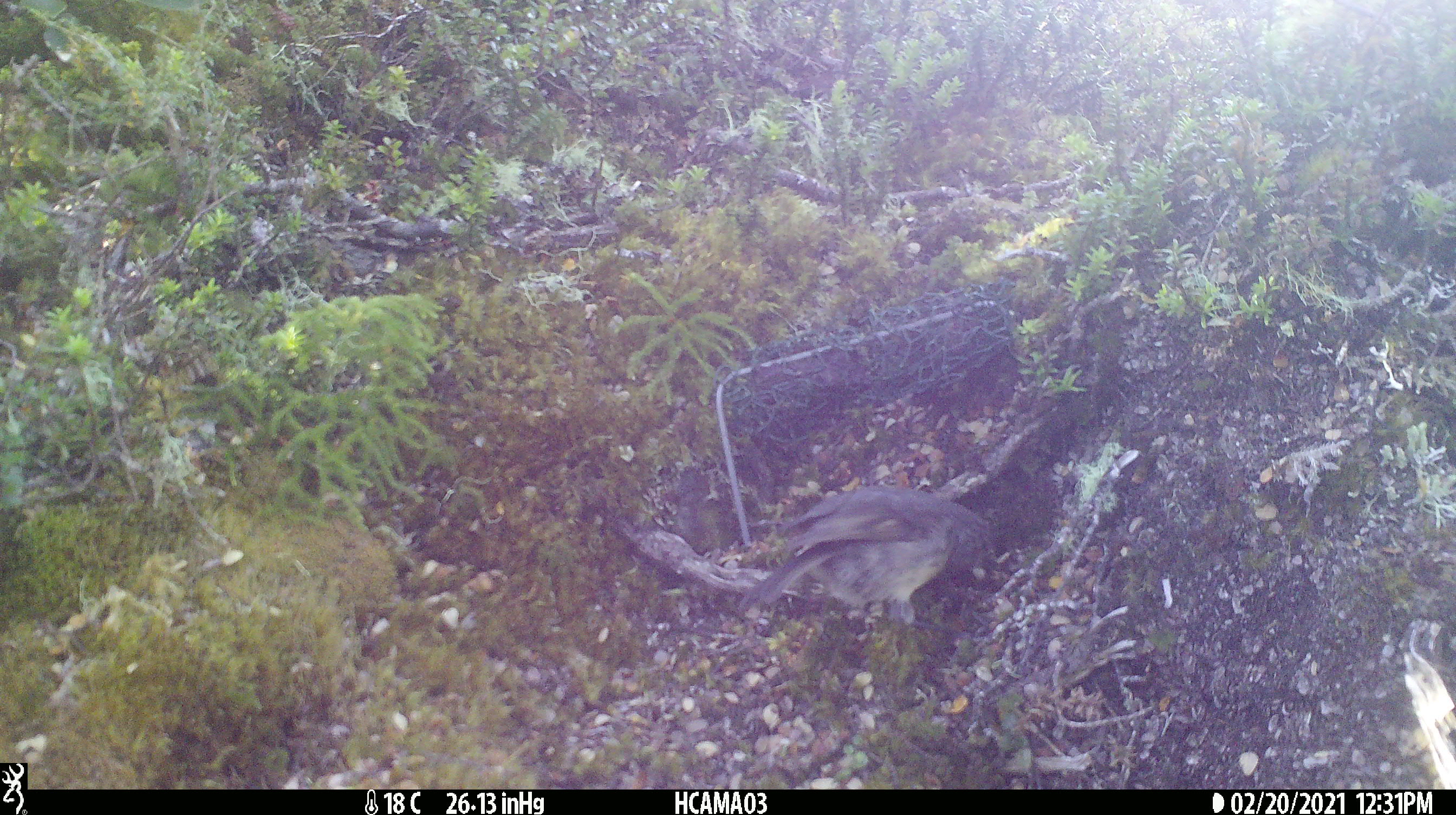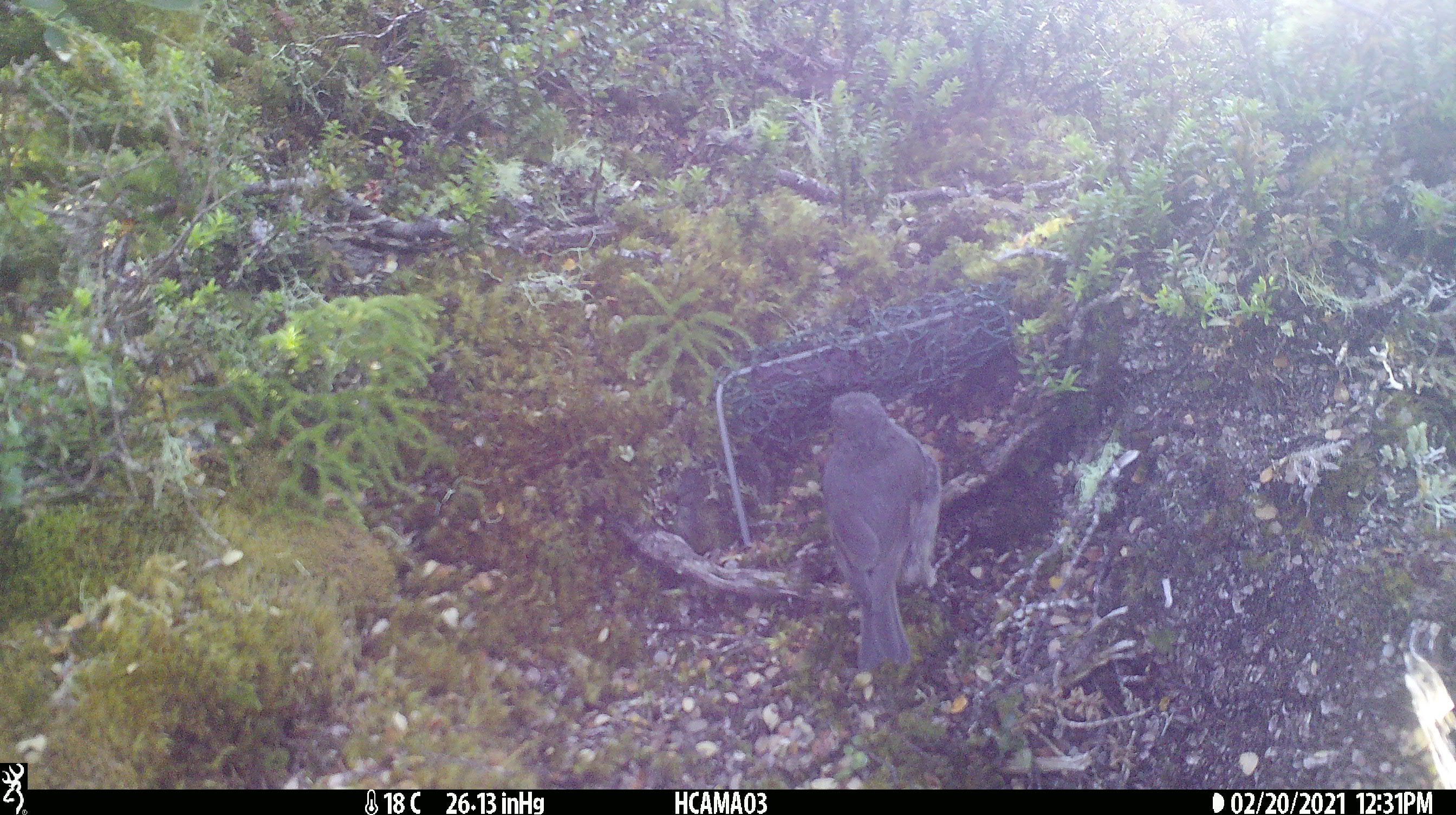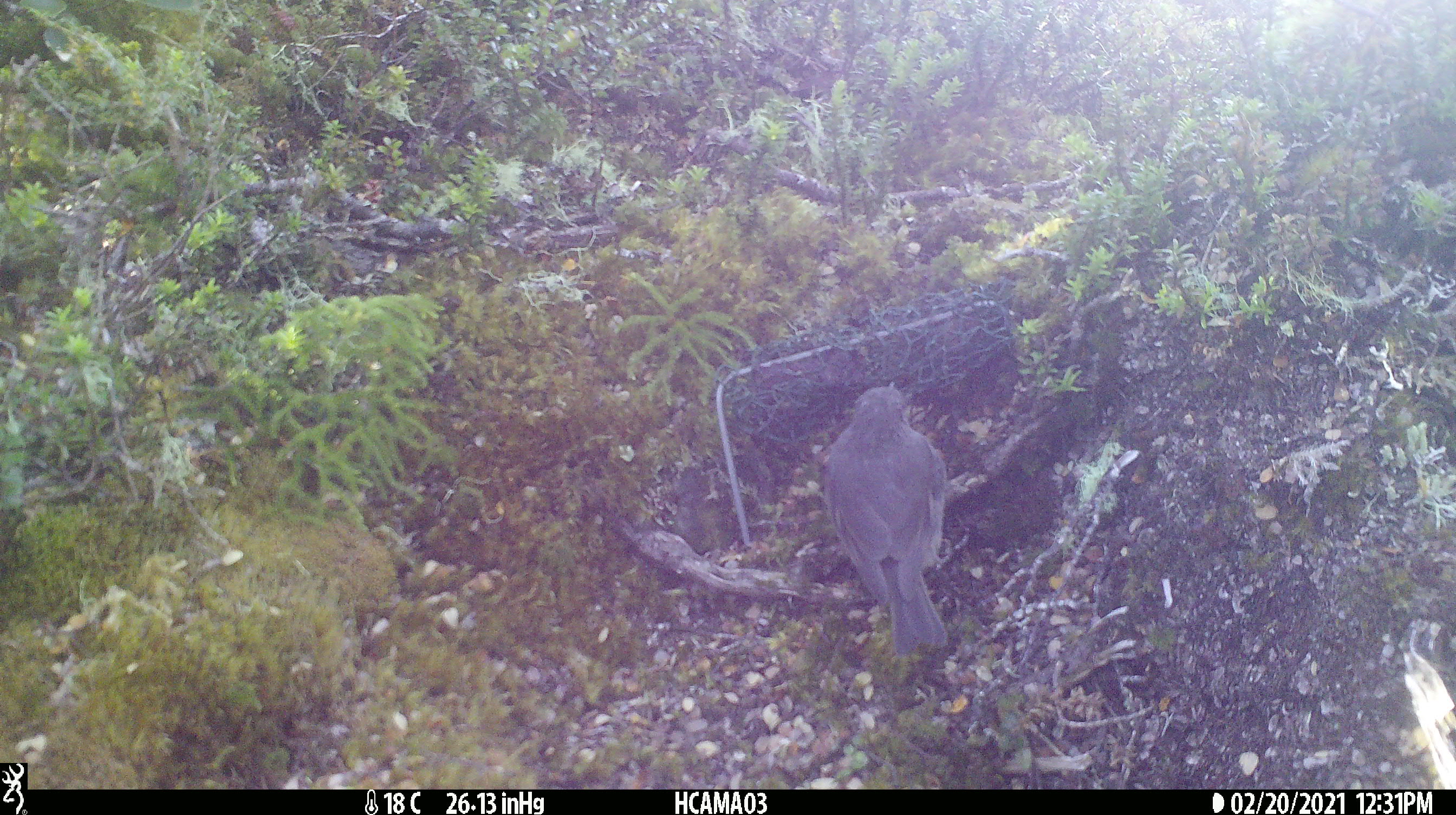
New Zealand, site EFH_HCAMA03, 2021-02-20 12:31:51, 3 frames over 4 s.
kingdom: Animalia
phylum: Chordata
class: Aves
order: Passeriformes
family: Petroicidae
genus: Petroica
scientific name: Petroica australis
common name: new zealand robin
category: robin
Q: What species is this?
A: Robin (new zealand robin) (Petroica australis).